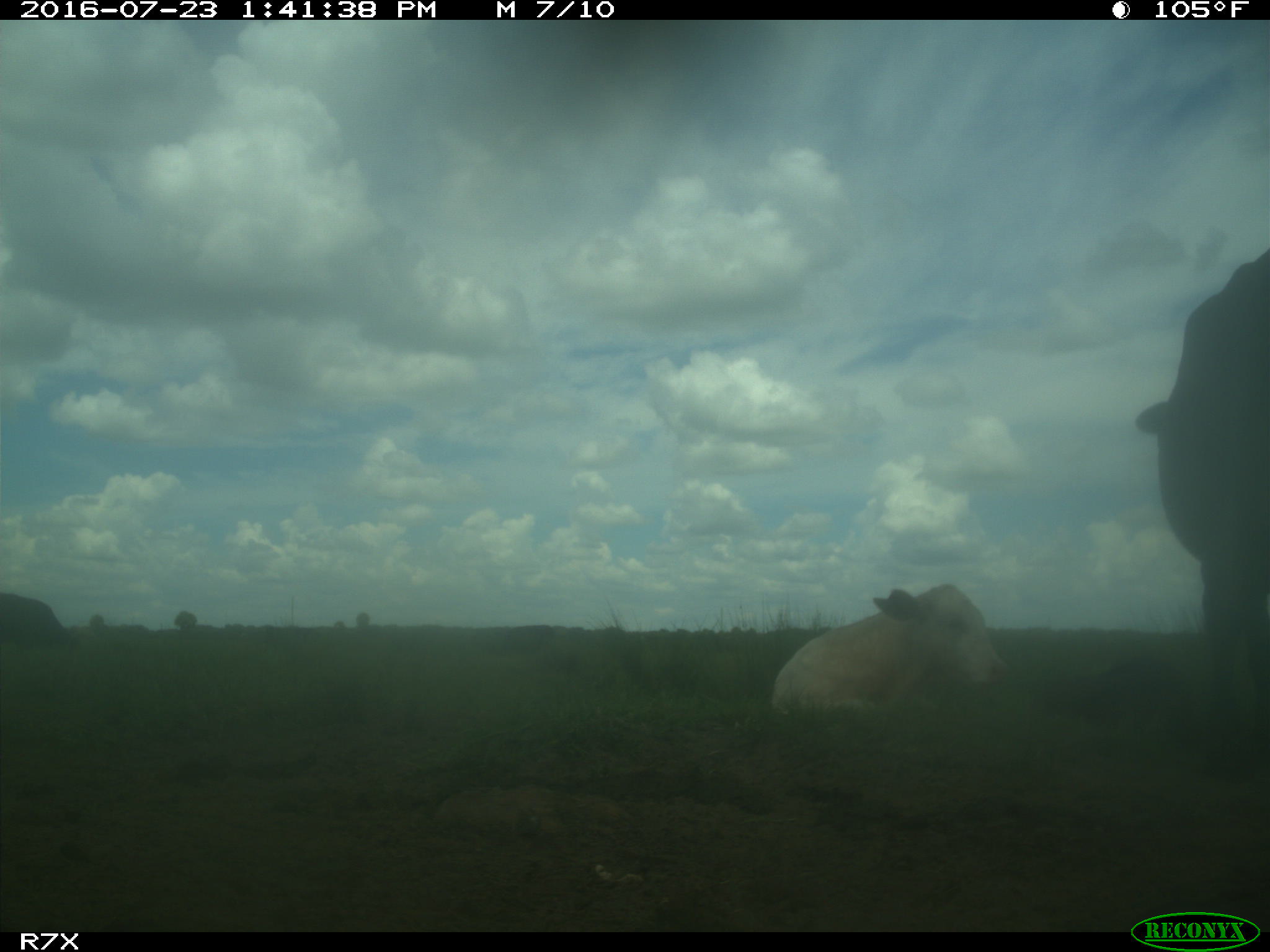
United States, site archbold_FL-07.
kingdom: Animalia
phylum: Chordata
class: Mammalia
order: Artiodactyla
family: Bovidae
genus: Bos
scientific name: Bos taurus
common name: domestic cow